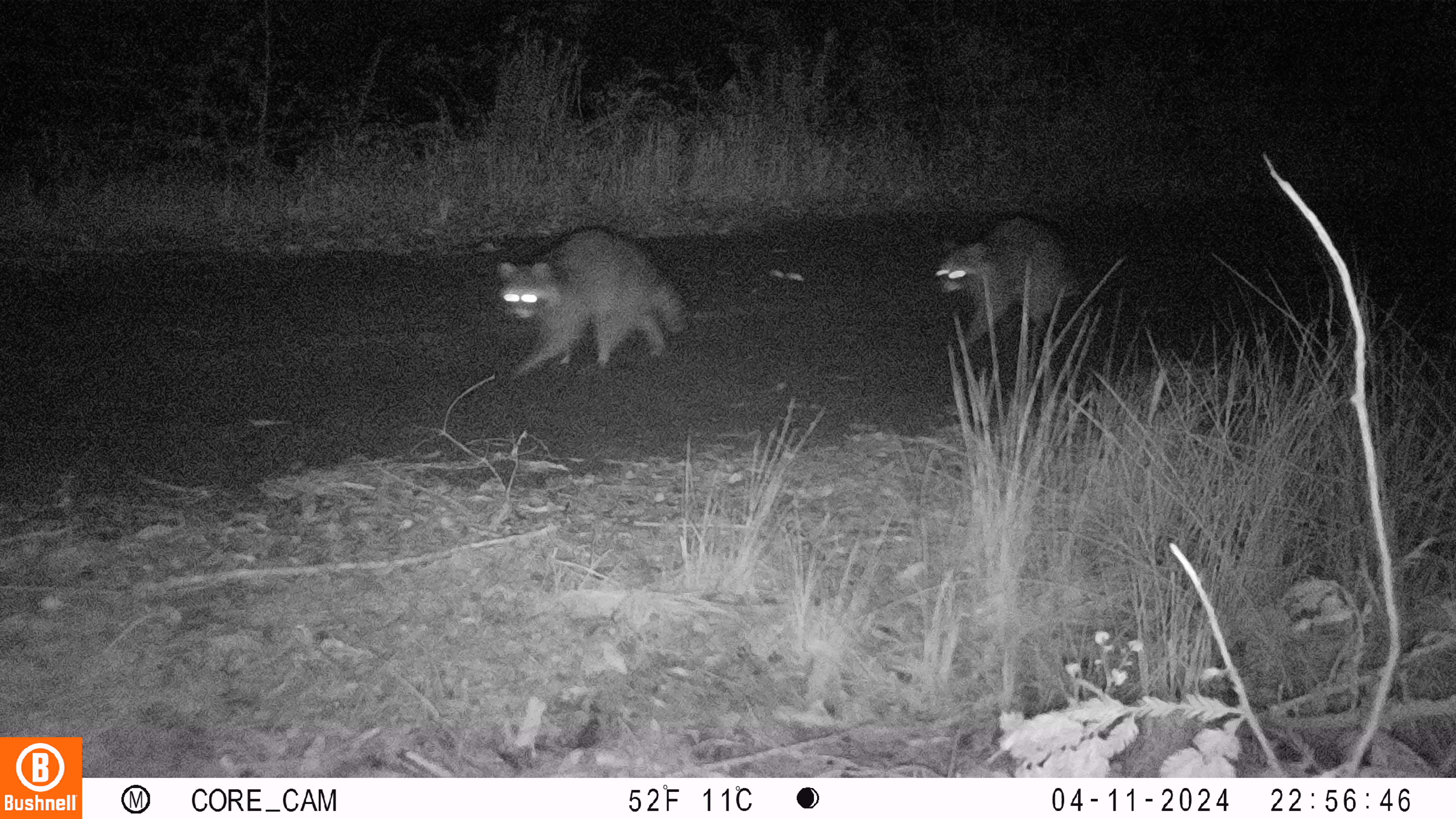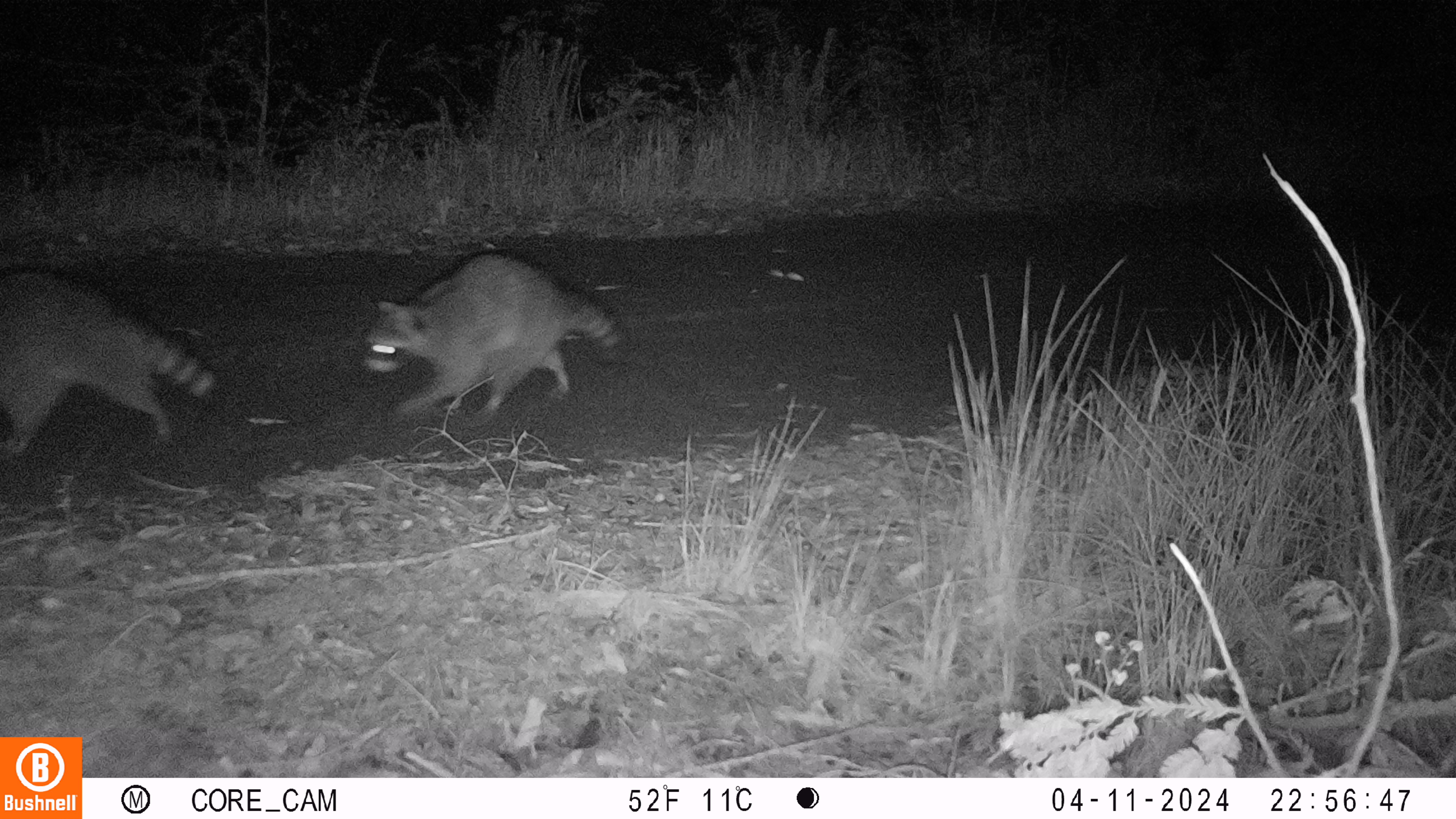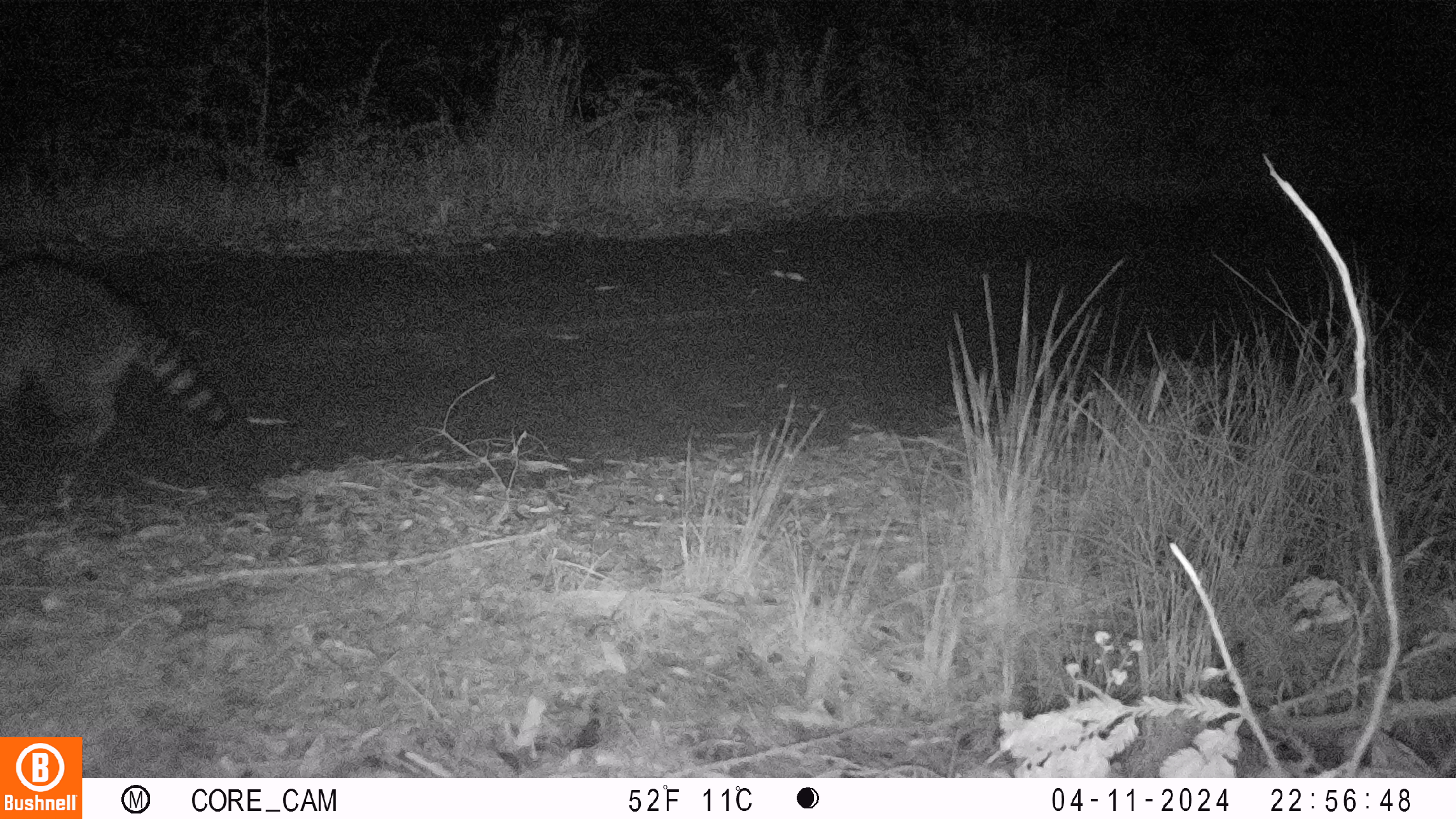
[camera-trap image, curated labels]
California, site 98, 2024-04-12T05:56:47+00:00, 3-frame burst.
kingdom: Animalia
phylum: Chordata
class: Mammalia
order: Carnivora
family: Procyonidae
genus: Procyon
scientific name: Procyon lotor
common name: raccoon